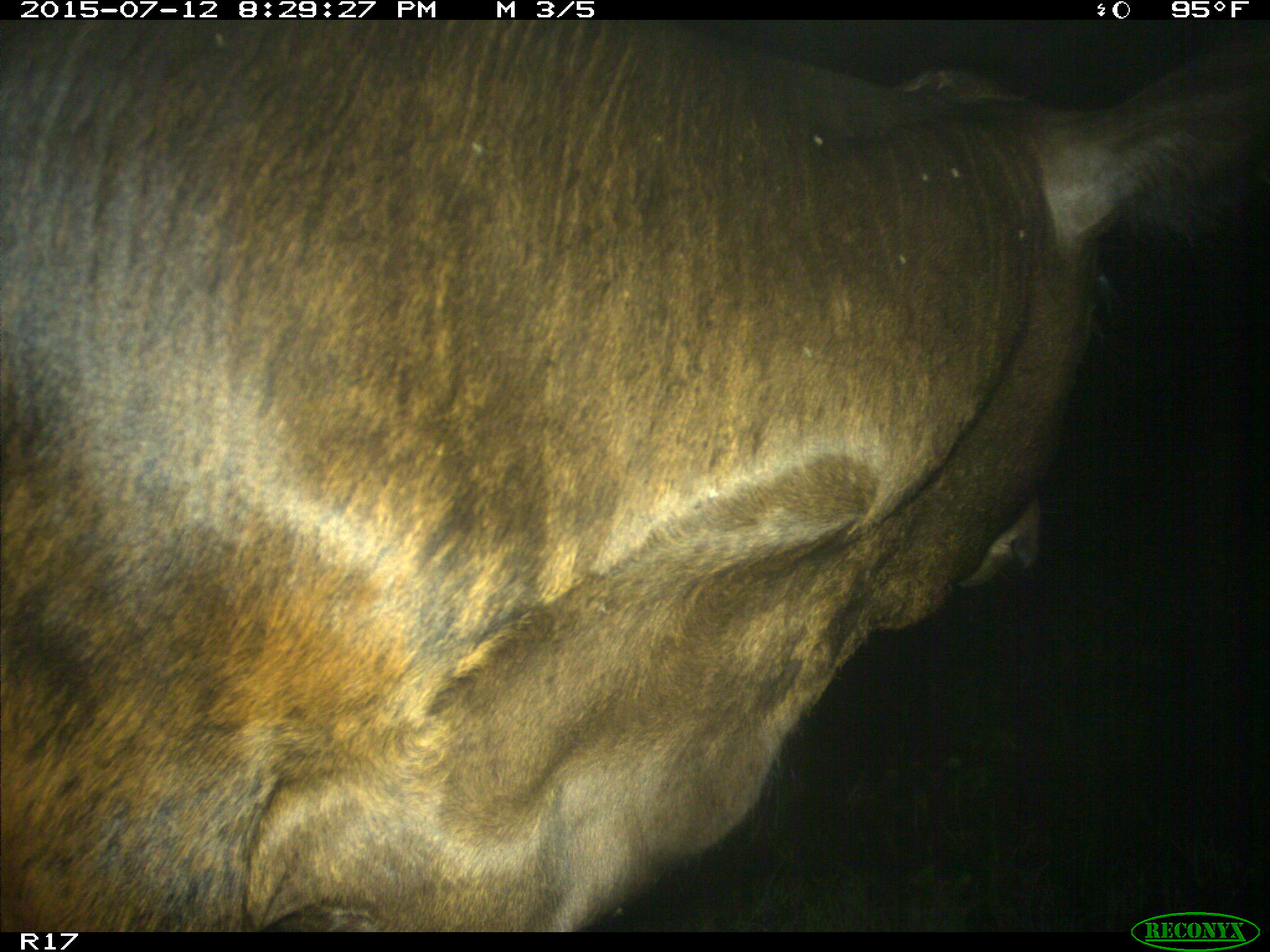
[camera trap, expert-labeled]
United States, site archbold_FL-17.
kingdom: Animalia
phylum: Chordata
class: Mammalia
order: Artiodactyla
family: Bovidae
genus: Bos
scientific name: Bos taurus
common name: domestic cow